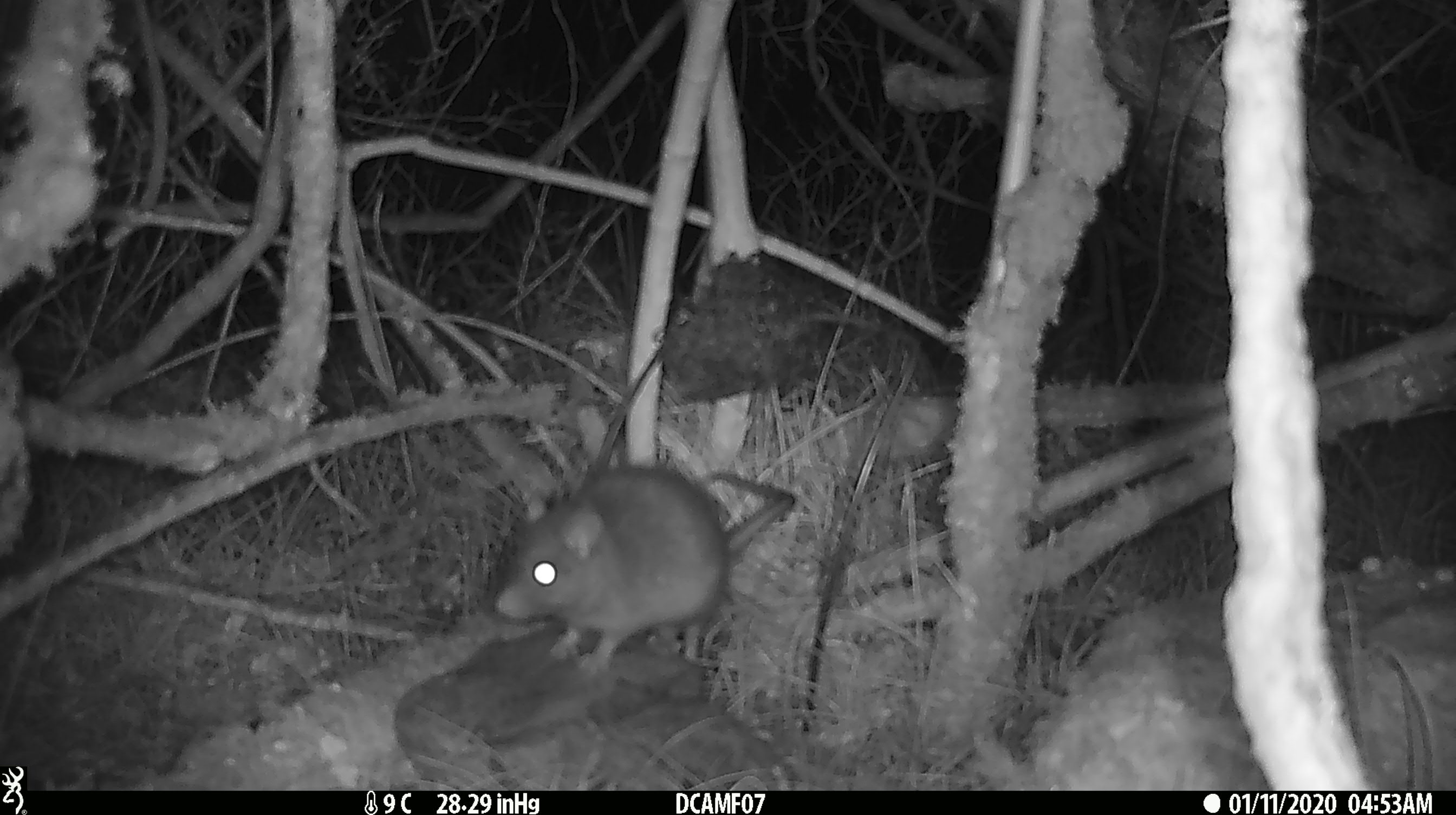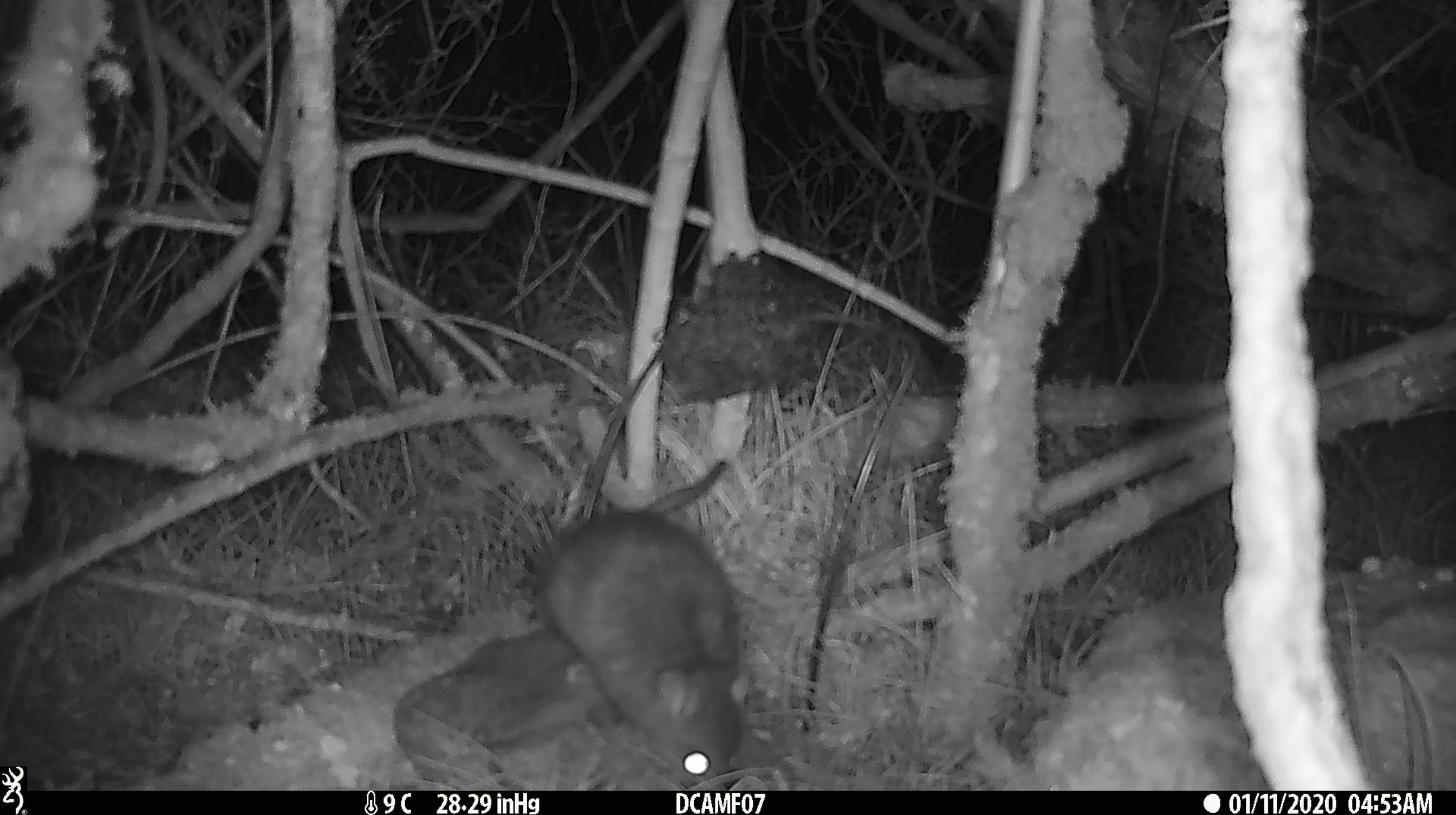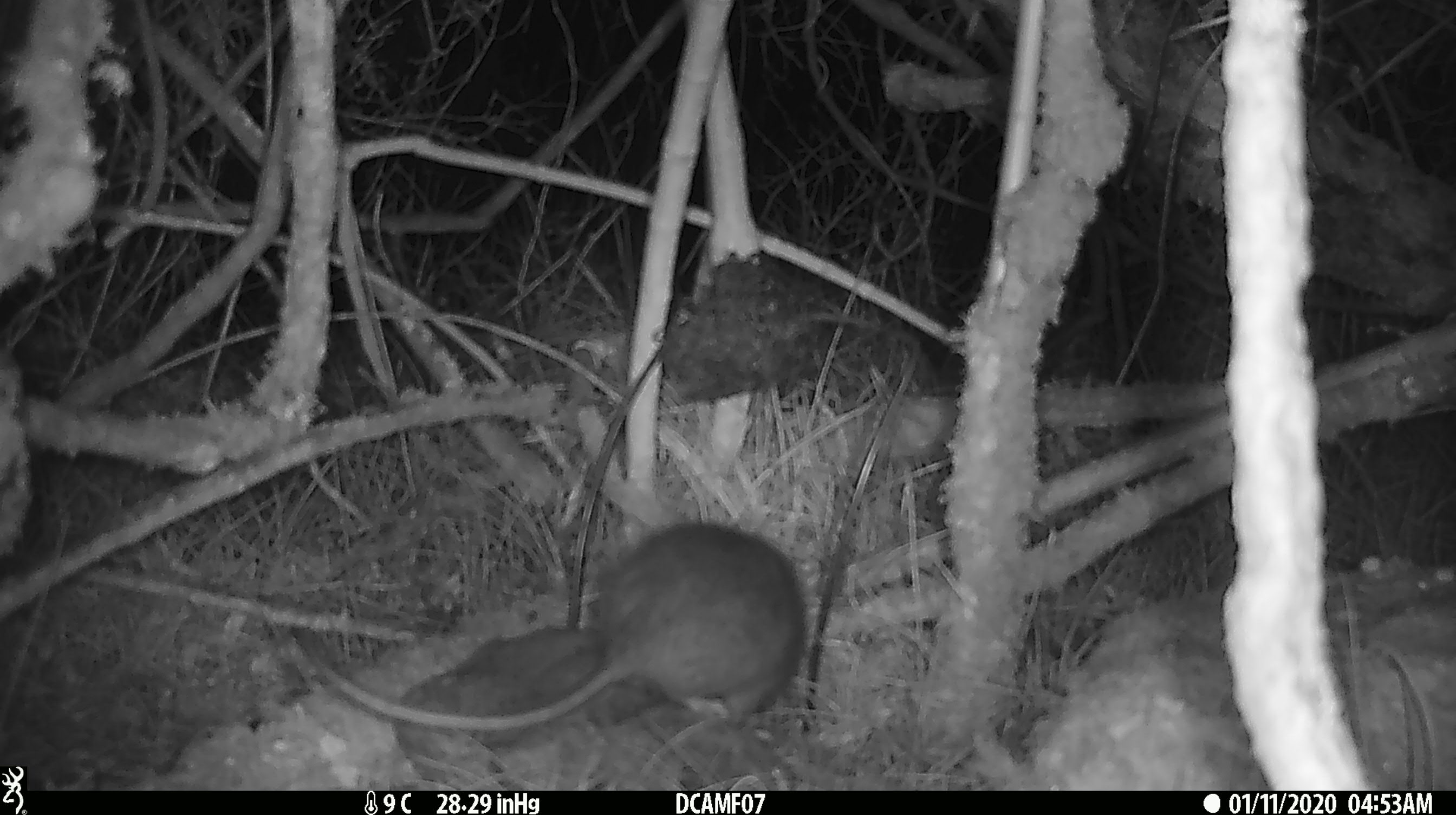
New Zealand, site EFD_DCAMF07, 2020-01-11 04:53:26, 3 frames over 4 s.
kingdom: Animalia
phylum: Chordata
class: Mammalia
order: Rodentia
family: Muridae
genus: Rattus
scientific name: Rattus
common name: rat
Rat (Rattus).